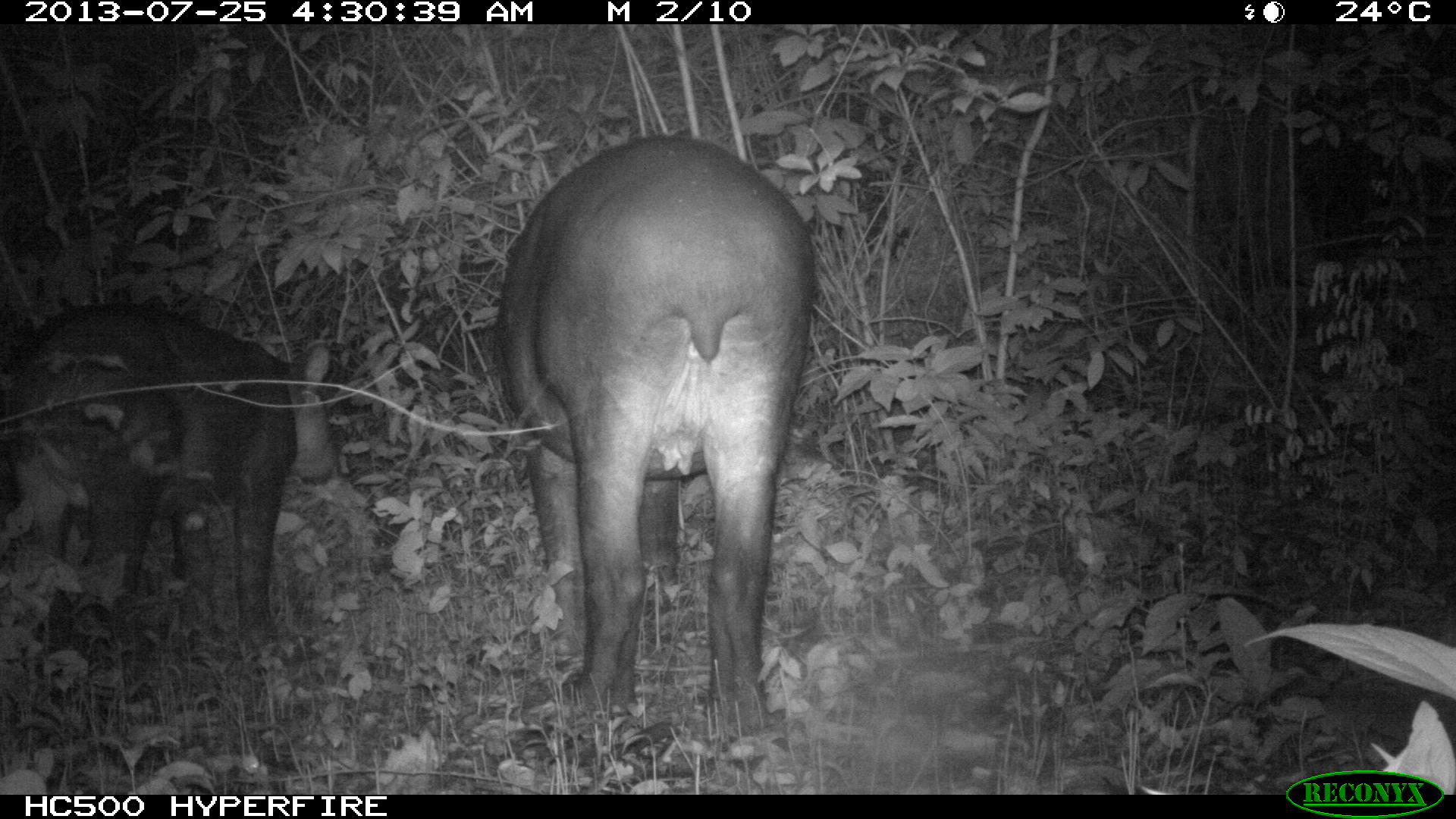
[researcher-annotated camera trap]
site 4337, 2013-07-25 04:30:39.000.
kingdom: Animalia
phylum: Chordata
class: Mammalia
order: Perissodactyla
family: Tapiridae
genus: Tapirus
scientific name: Tapirus bairdii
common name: baird's tapir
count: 2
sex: female